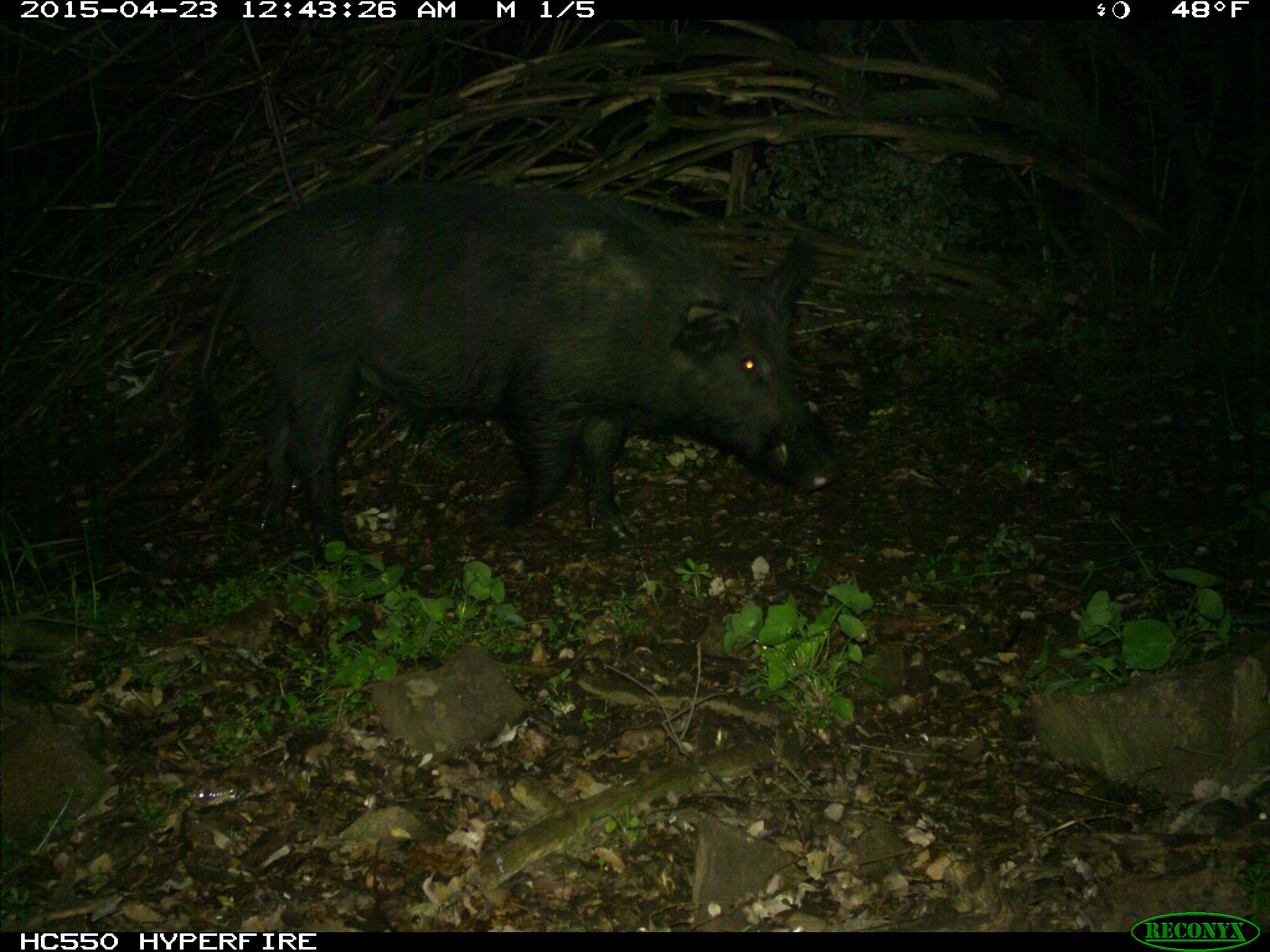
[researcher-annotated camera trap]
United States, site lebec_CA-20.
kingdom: Animalia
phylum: Chordata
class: Mammalia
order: Artiodactyla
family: Suidae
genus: Sus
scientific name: Sus scrofa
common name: wild boar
Sus scrofa (wild boar).